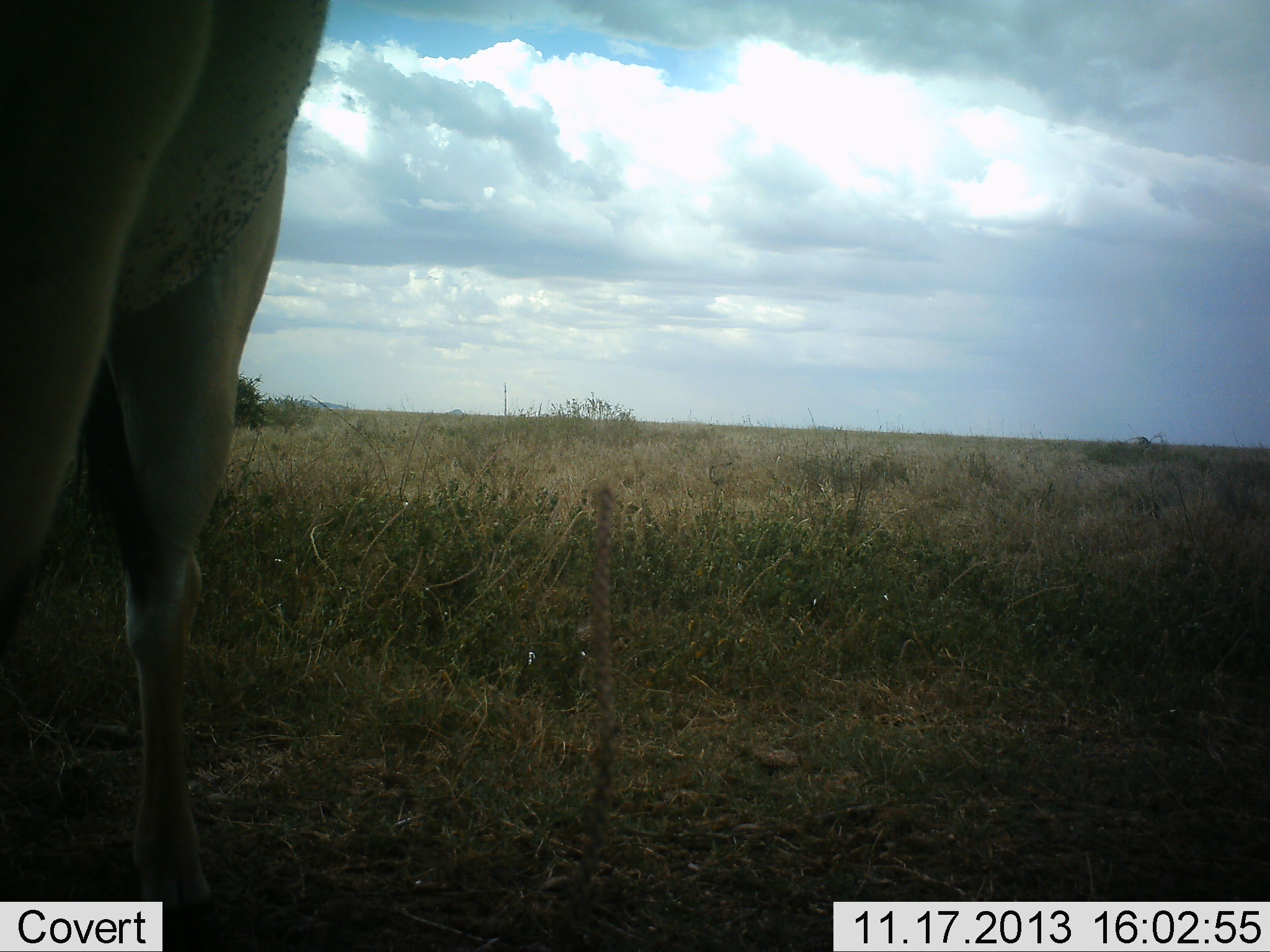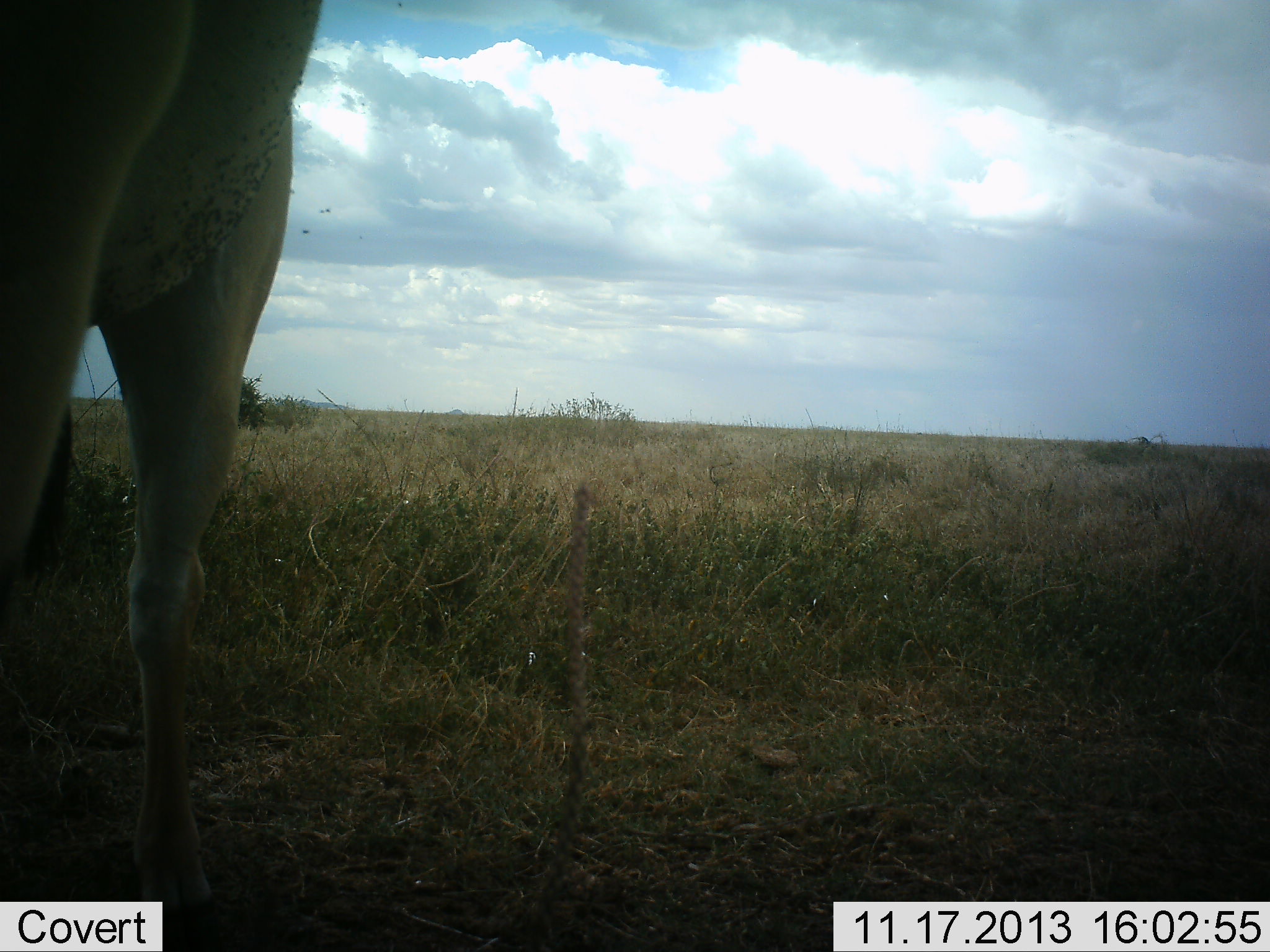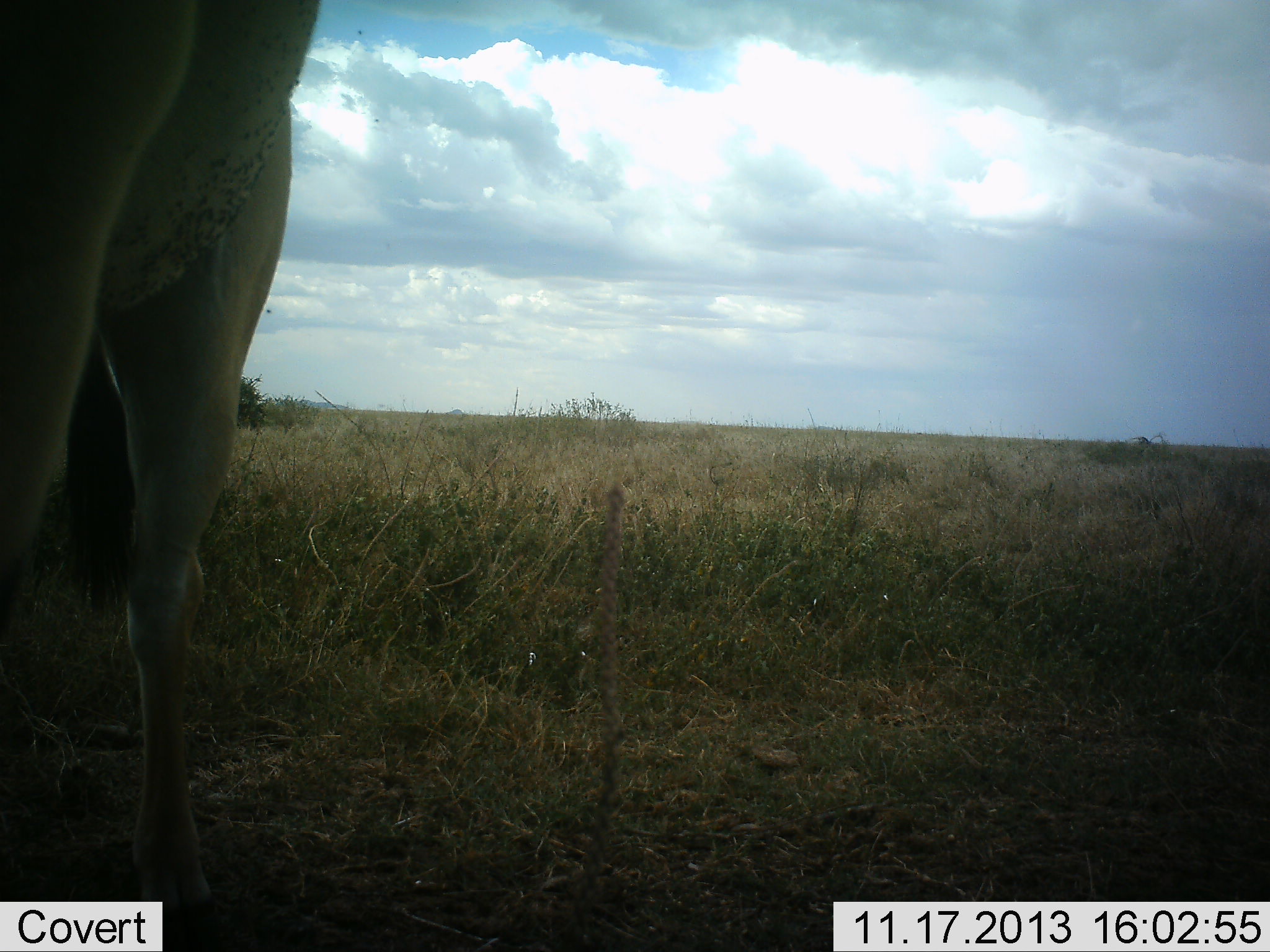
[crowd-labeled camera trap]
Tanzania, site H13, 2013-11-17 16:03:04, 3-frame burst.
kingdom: Animalia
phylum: Chordata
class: Mammalia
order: Artiodactyla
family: Bovidae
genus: Alcelaphus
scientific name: Alcelaphus buselaphus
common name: hartebeest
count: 1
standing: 100%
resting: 0%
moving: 0%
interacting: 0%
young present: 0%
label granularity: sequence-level